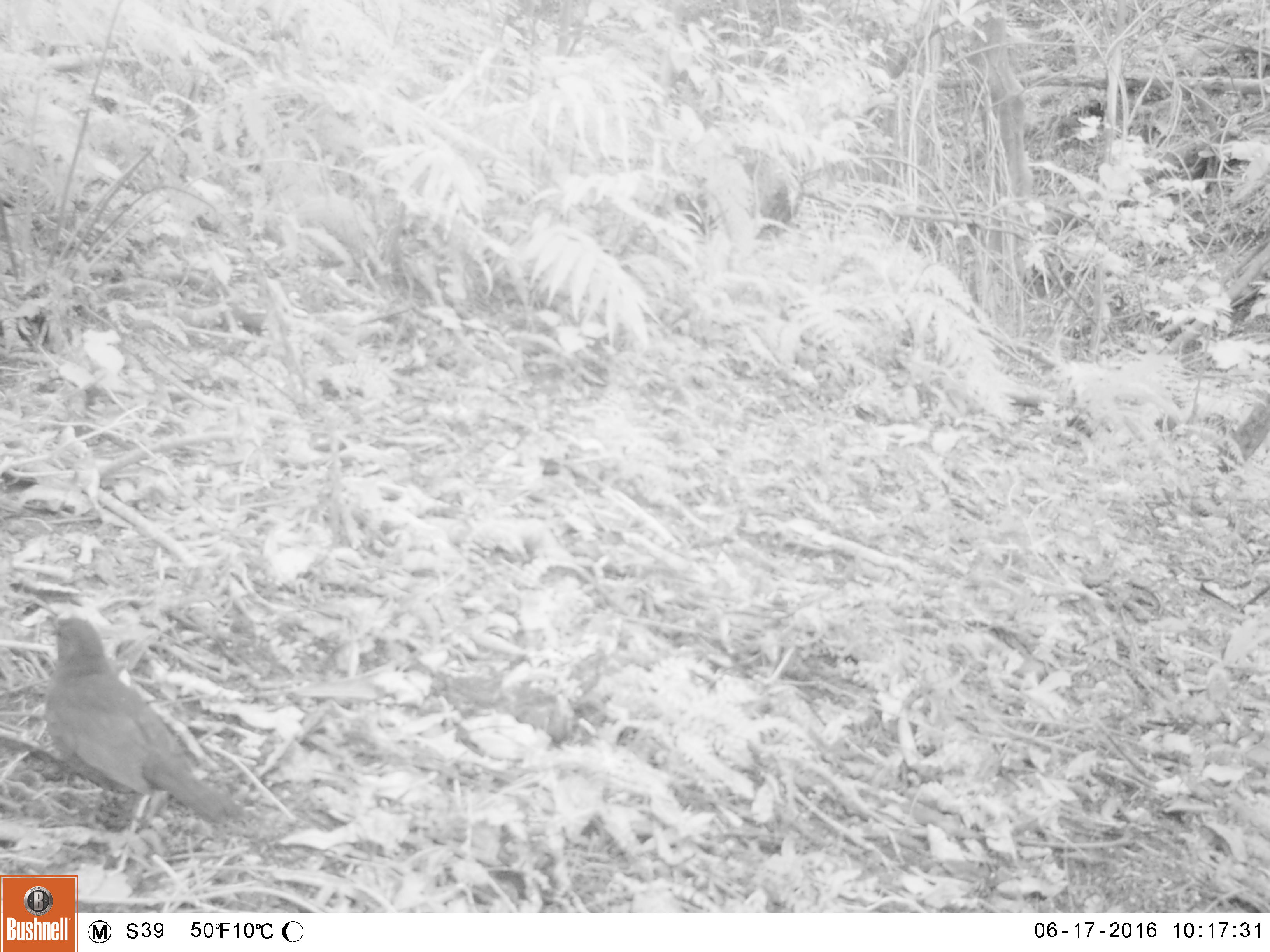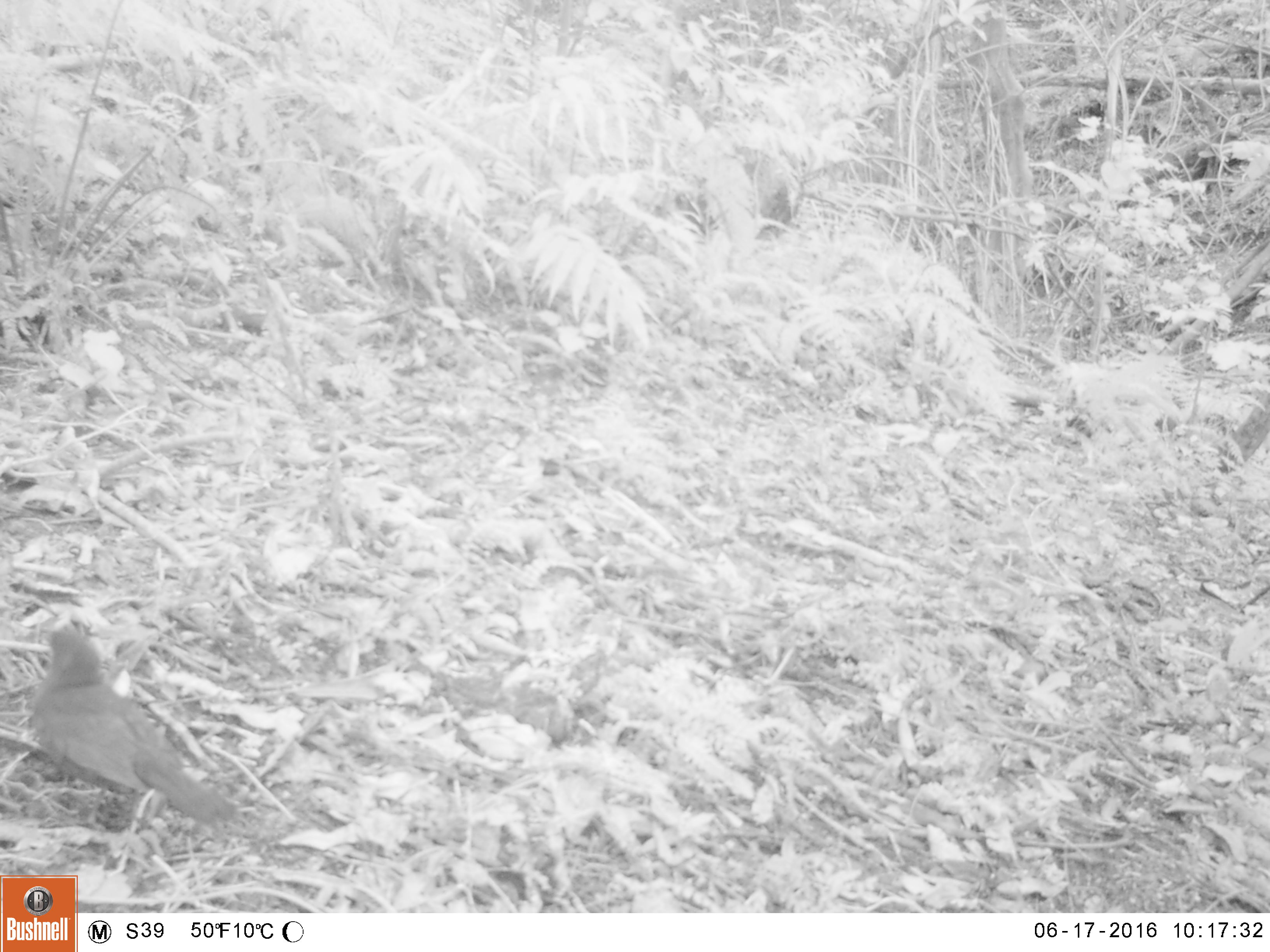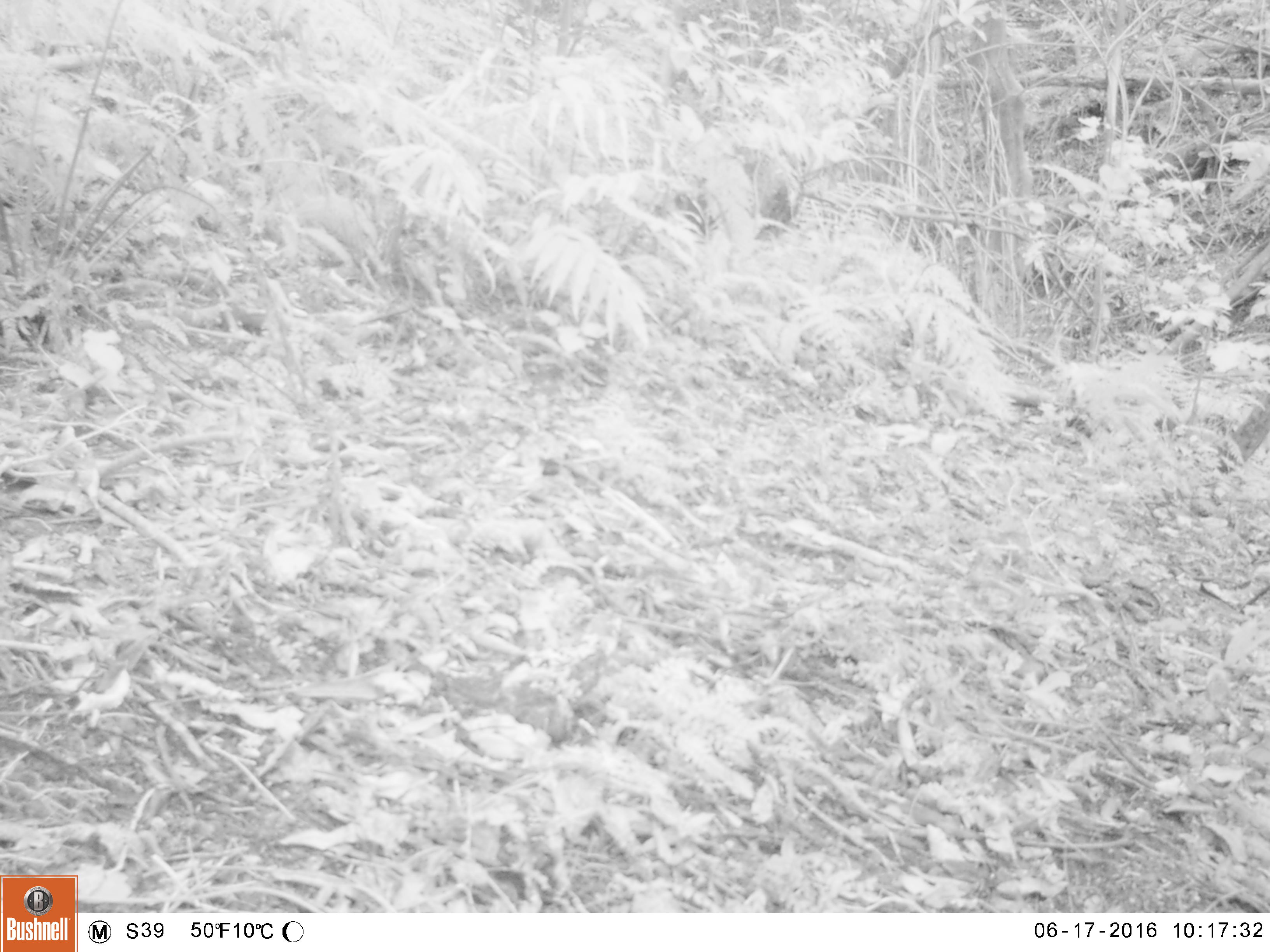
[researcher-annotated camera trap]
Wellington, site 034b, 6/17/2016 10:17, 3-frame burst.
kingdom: Animalia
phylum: Chordata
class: Aves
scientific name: Aves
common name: bird